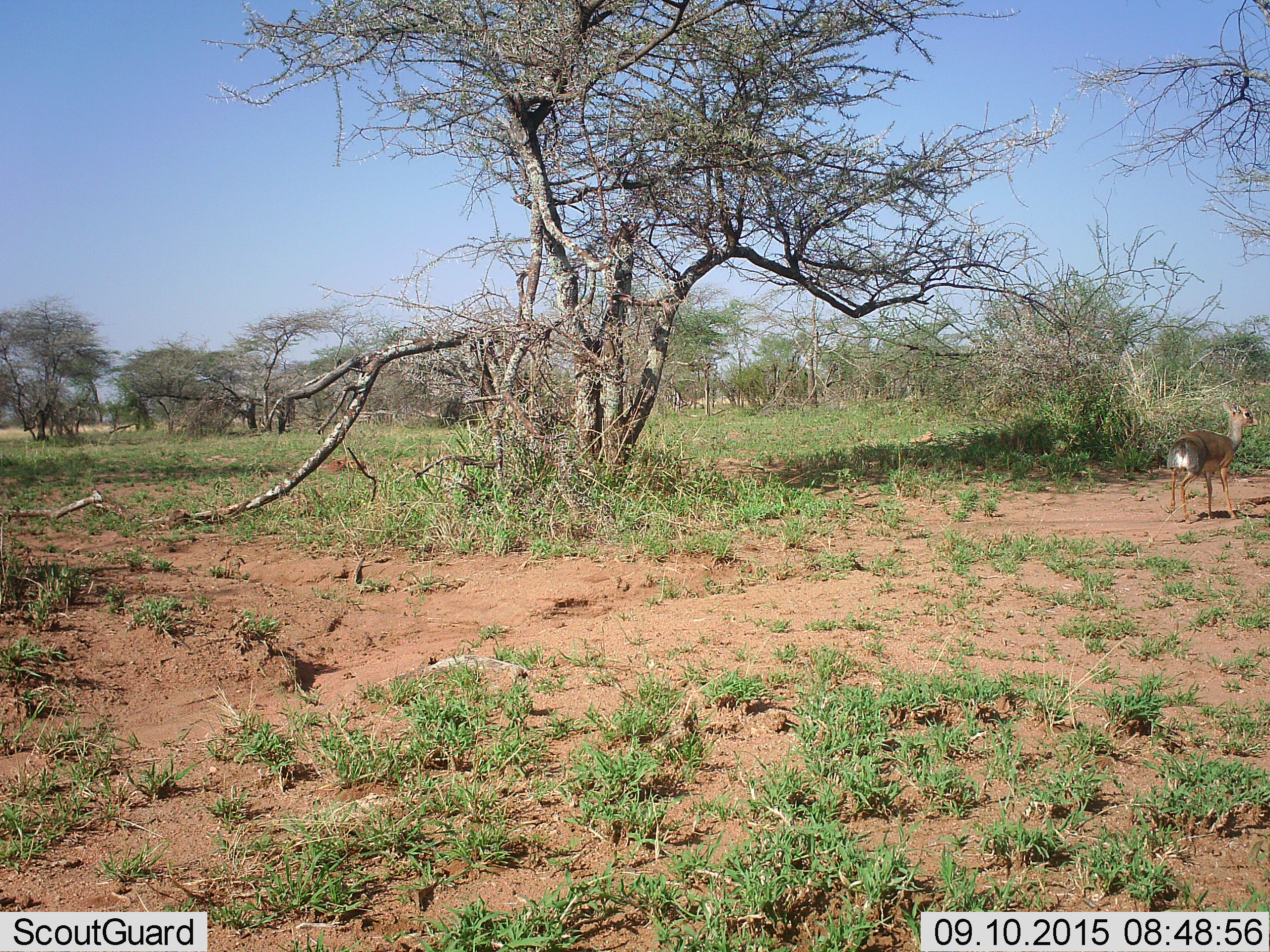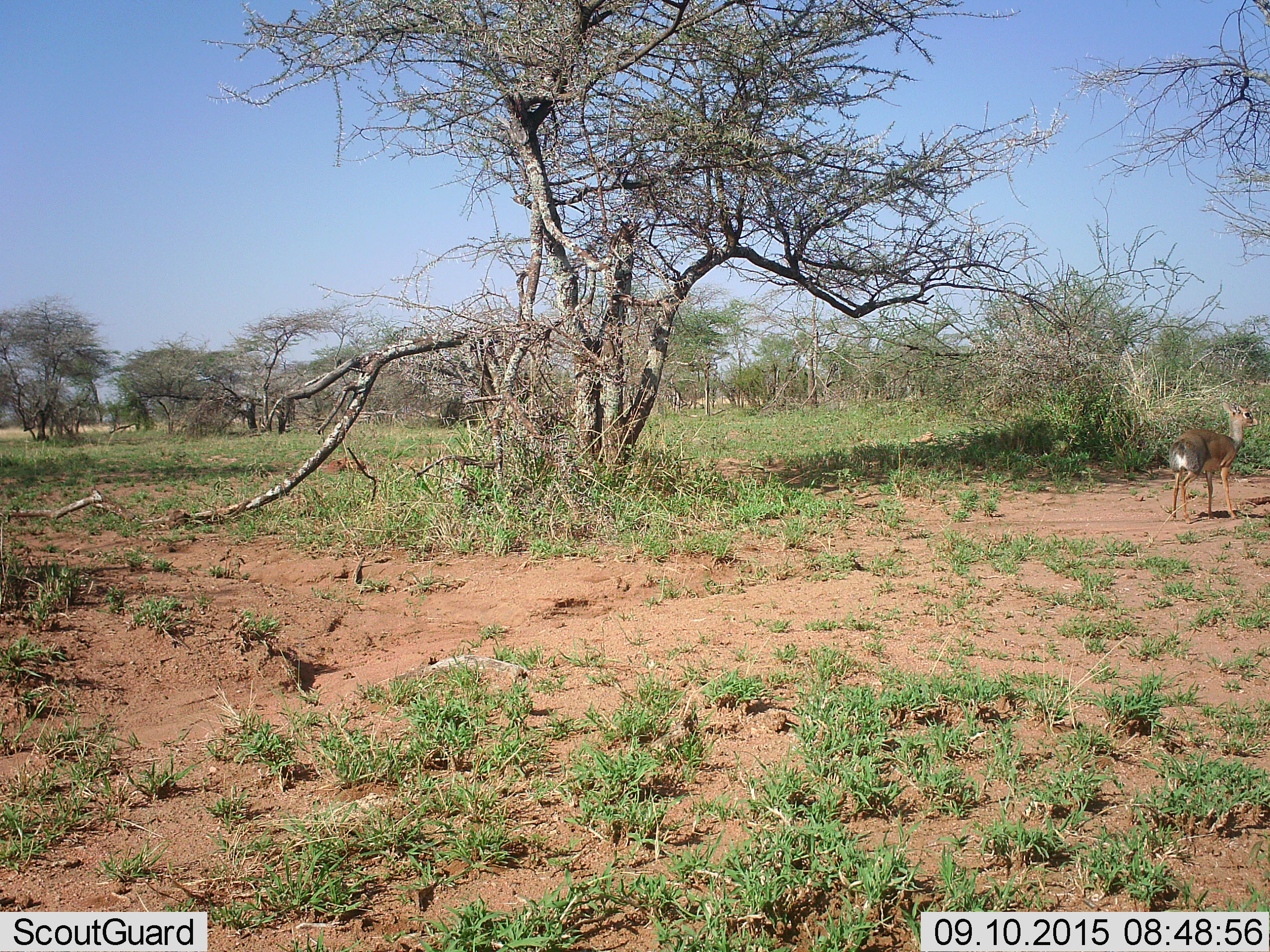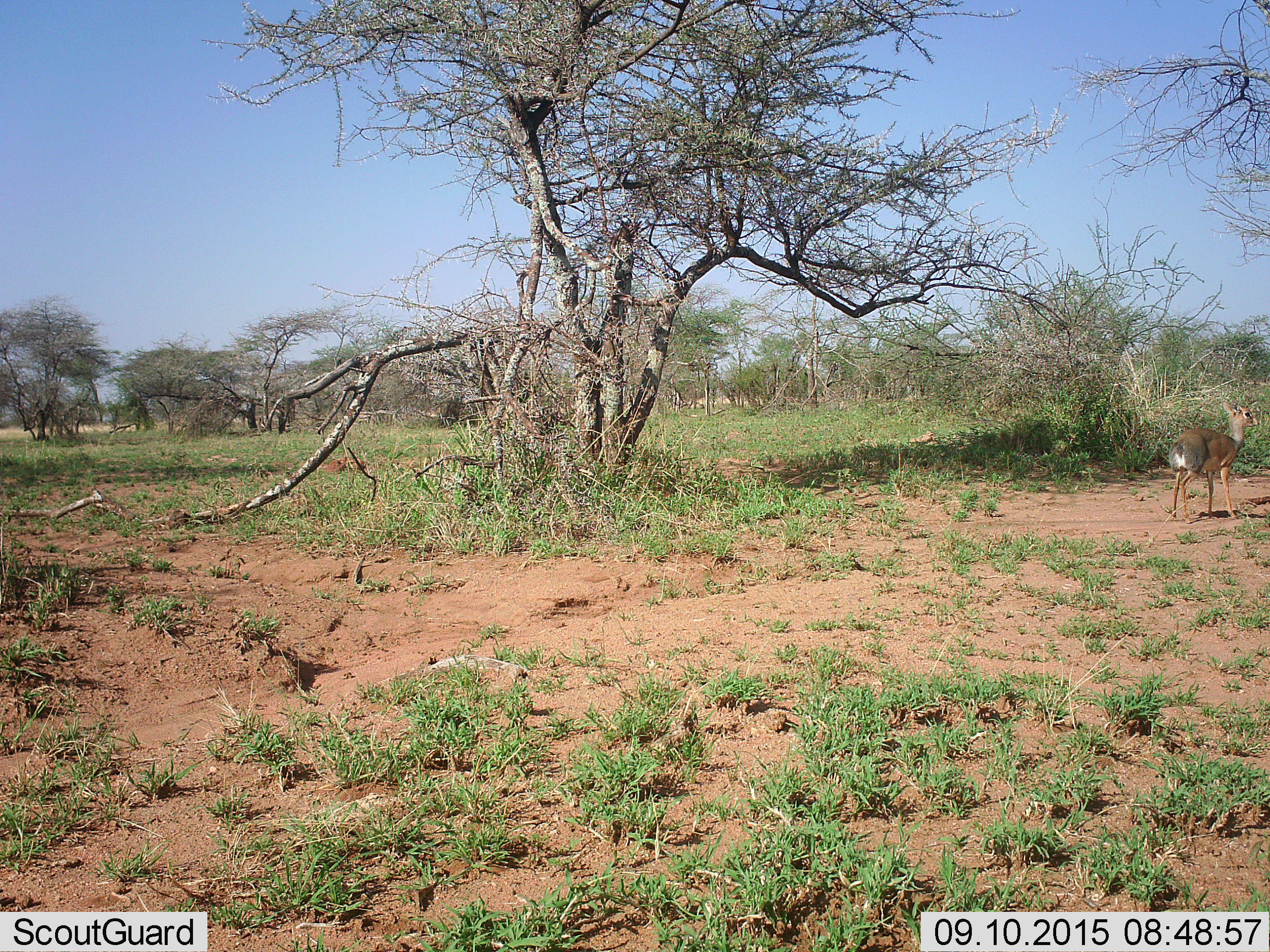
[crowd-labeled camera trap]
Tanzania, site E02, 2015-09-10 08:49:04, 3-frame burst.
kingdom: Animalia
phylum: Chordata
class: Mammalia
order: Artiodactyla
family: Bovidae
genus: Madoqua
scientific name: Madoqua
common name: dikdik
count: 1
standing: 75%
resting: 0%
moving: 25%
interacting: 0%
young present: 0%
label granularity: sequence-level